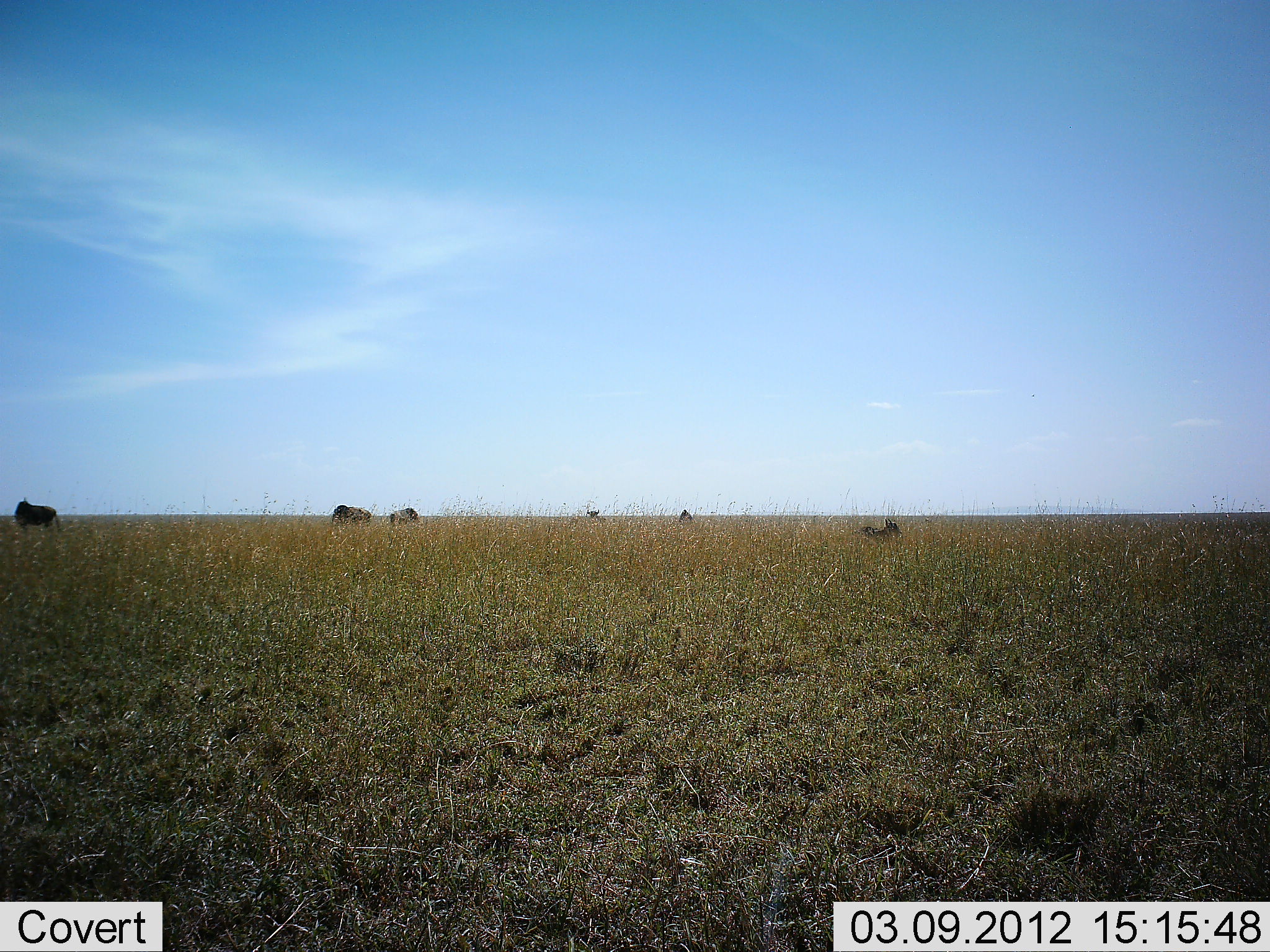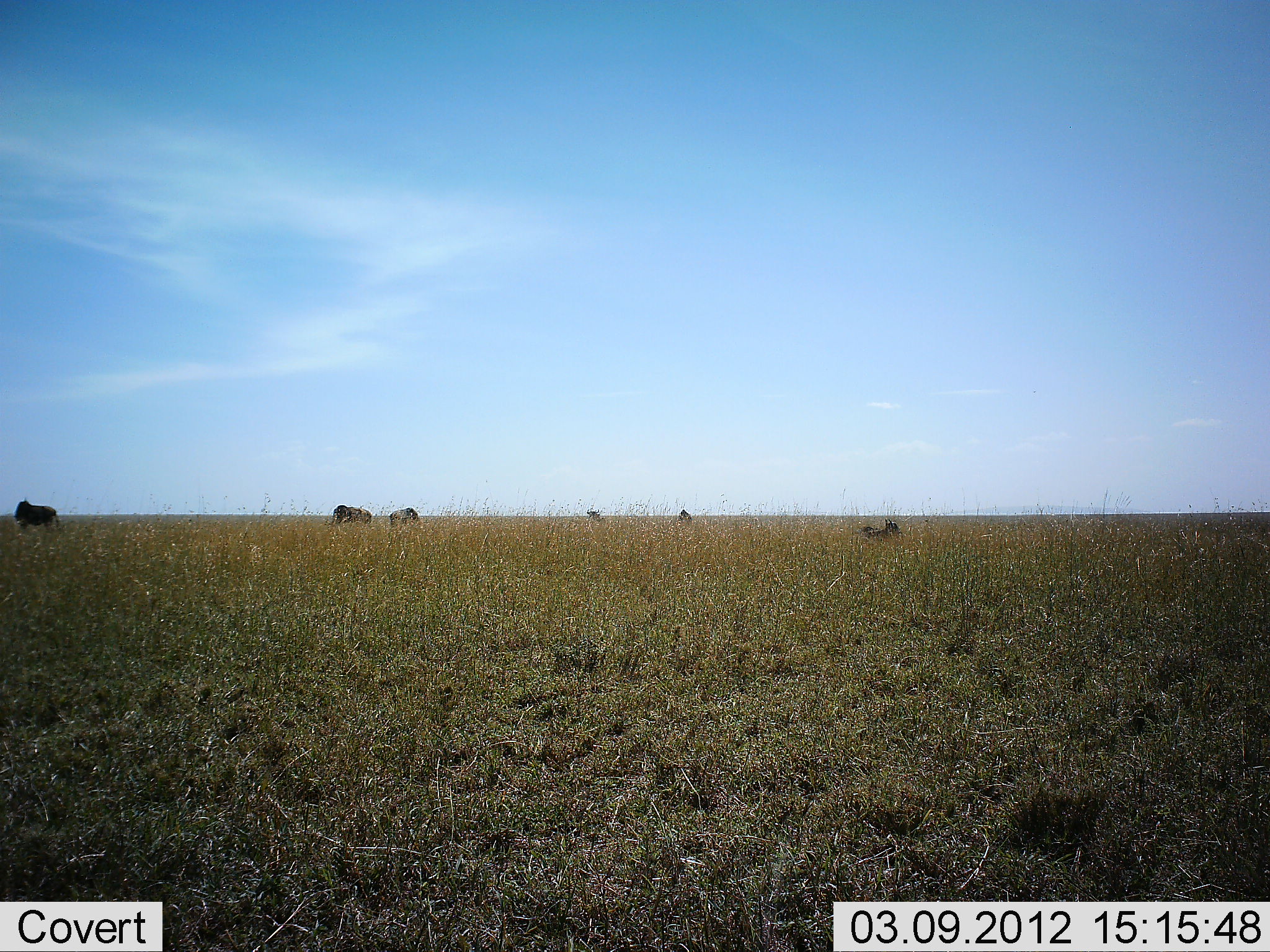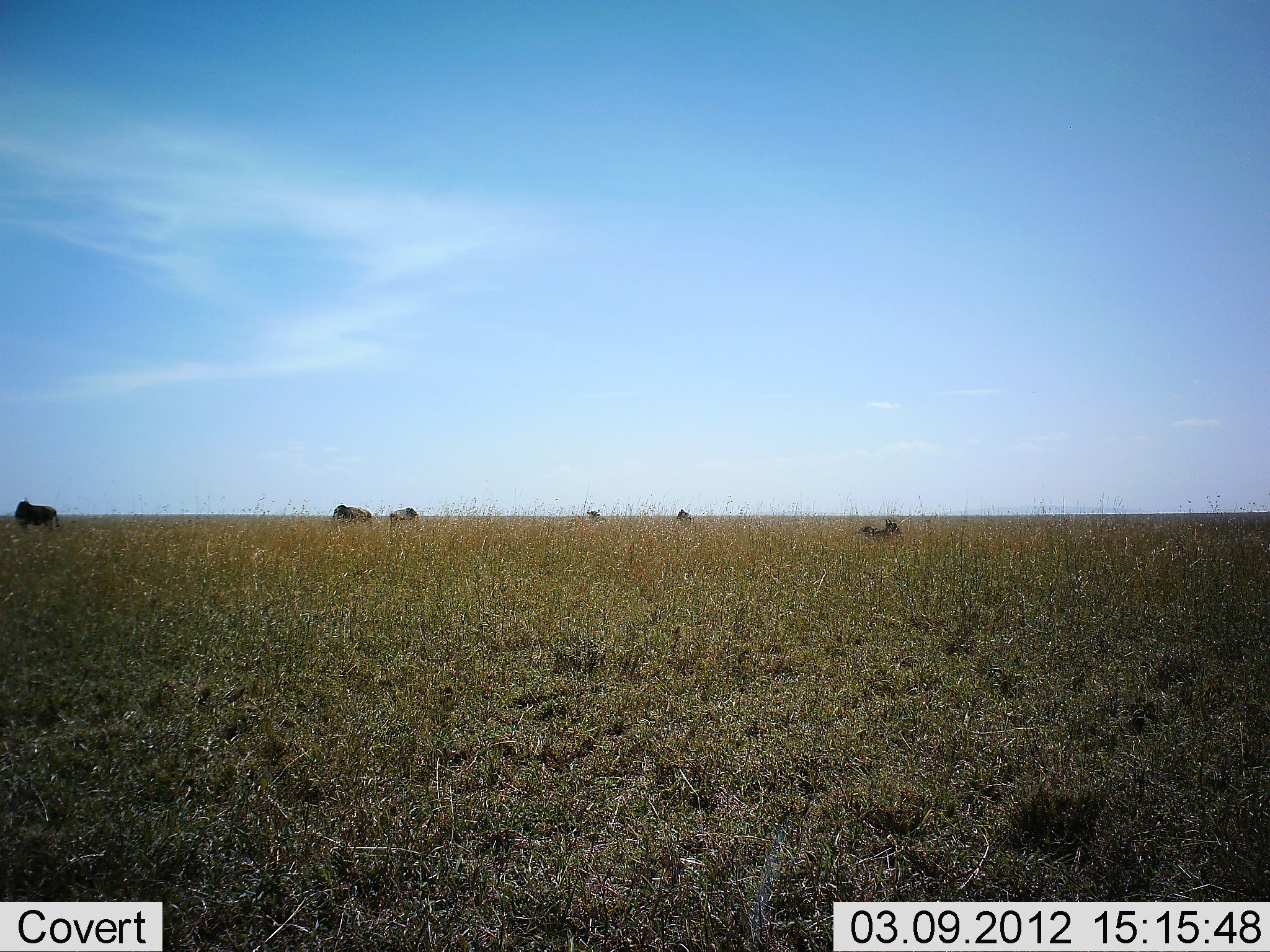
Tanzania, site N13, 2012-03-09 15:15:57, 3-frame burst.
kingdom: Animalia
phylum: Chordata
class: Mammalia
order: Artiodactyla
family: Bovidae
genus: Connochaetes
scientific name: Connochaetes taurinus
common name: blue wildebeest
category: wildebeest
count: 6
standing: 80%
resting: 40%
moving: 0%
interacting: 0%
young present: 13%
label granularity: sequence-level